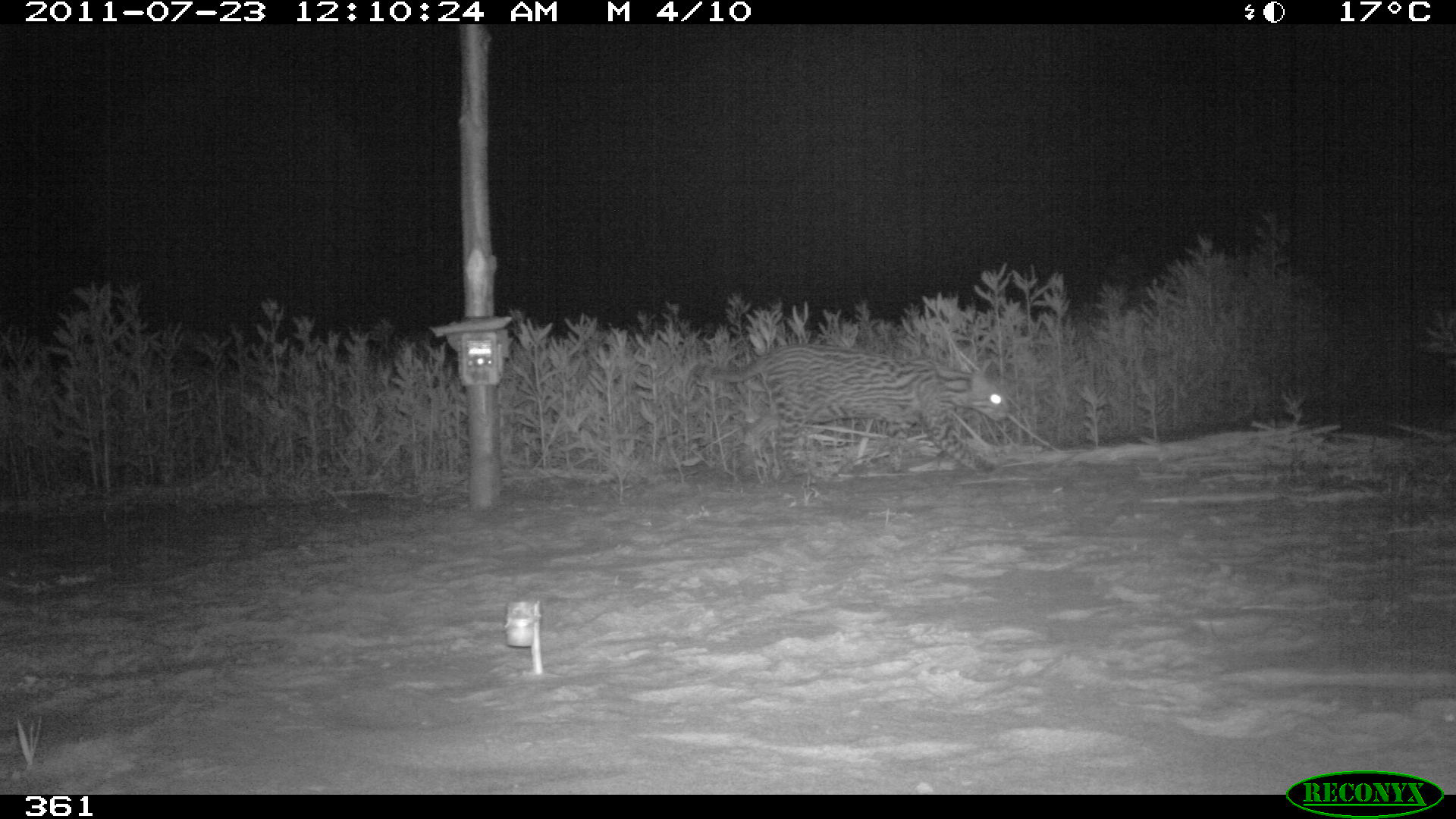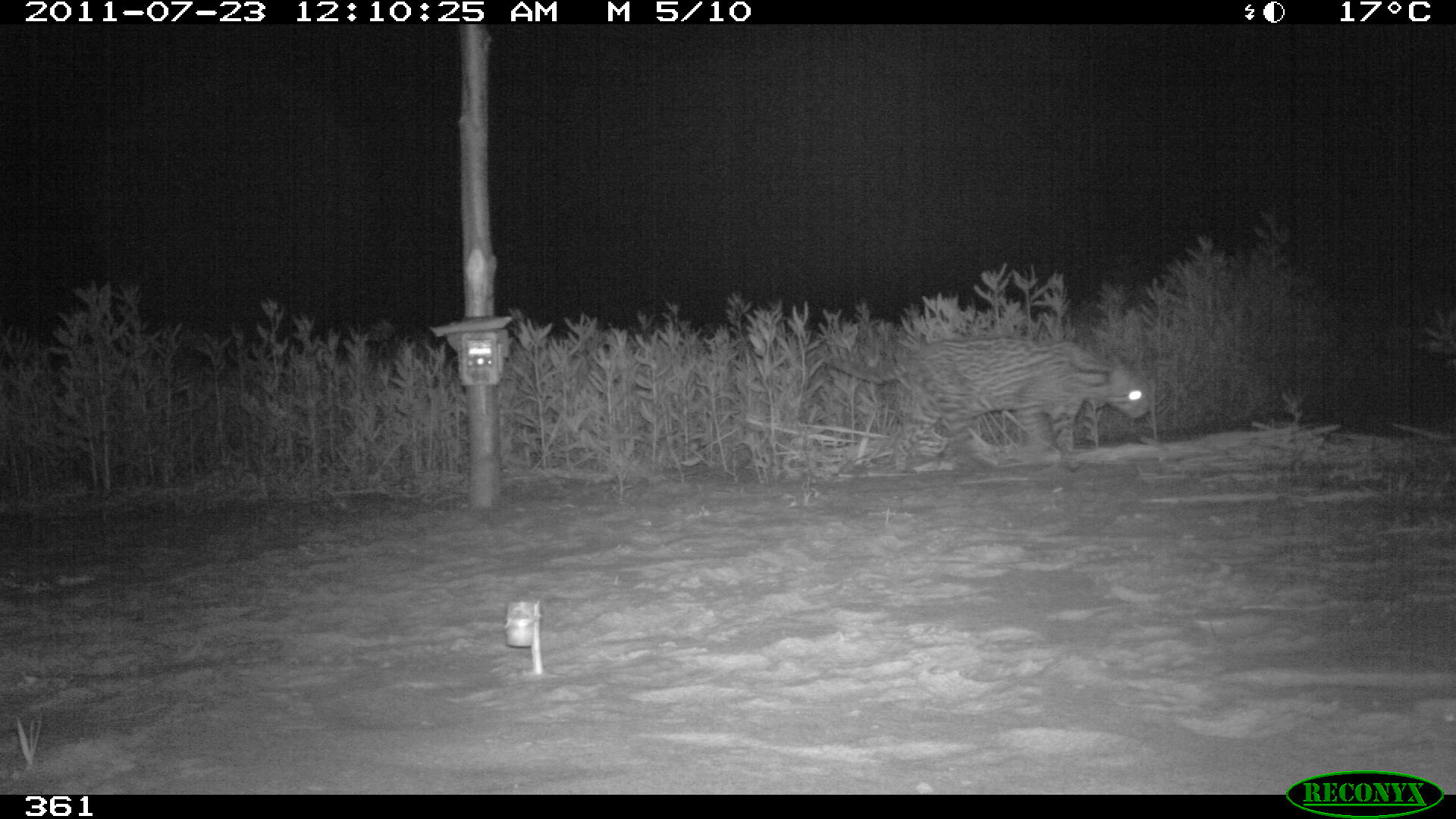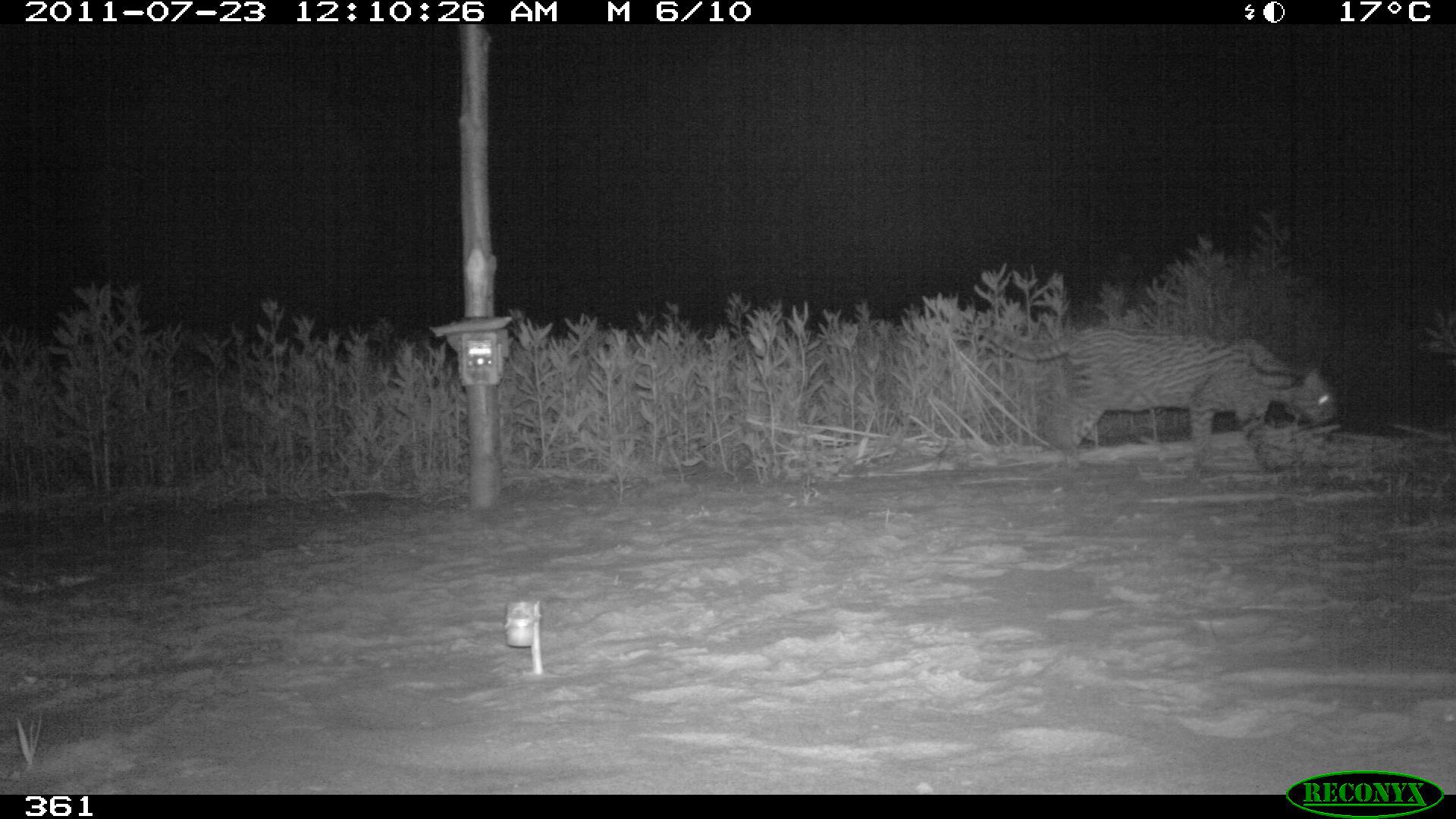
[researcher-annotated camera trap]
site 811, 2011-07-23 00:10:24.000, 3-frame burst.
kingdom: Animalia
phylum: Chordata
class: Mammalia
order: Carnivora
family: Felidae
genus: Leopardus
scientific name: Leopardus pardalis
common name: ocelot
Leopardus pardalis (ocelot).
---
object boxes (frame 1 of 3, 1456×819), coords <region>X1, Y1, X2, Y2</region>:
leopardus pardalis: <region>699, 347, 1010, 477</region>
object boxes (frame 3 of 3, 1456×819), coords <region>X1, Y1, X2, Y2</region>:
leopardus pardalis: <region>977, 324, 1336, 470</region>